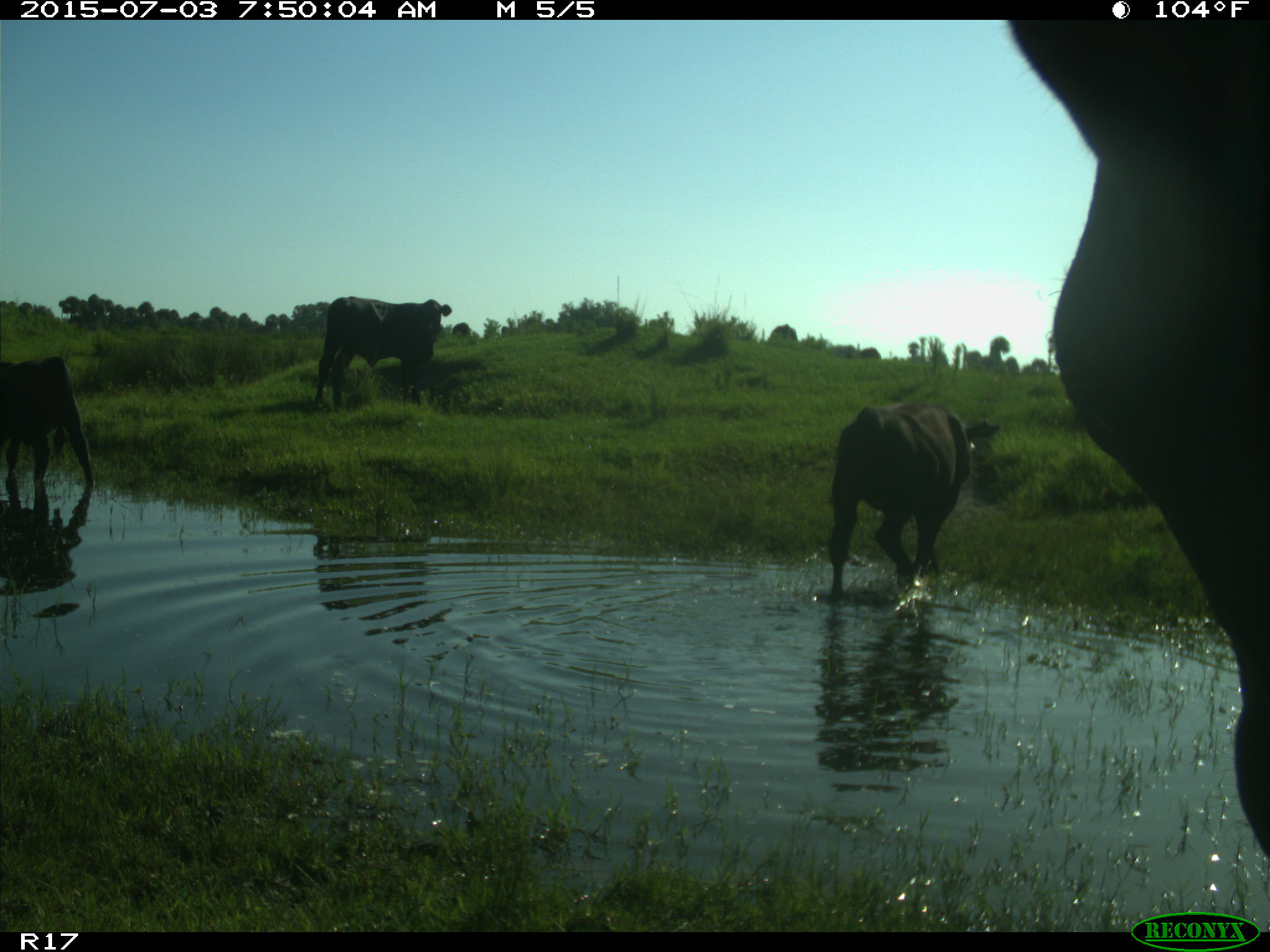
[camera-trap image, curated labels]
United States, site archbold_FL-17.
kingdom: Animalia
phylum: Chordata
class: Mammalia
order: Artiodactyla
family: Bovidae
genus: Bos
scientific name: Bos taurus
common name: domestic cow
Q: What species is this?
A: Bos taurus (domestic cow).